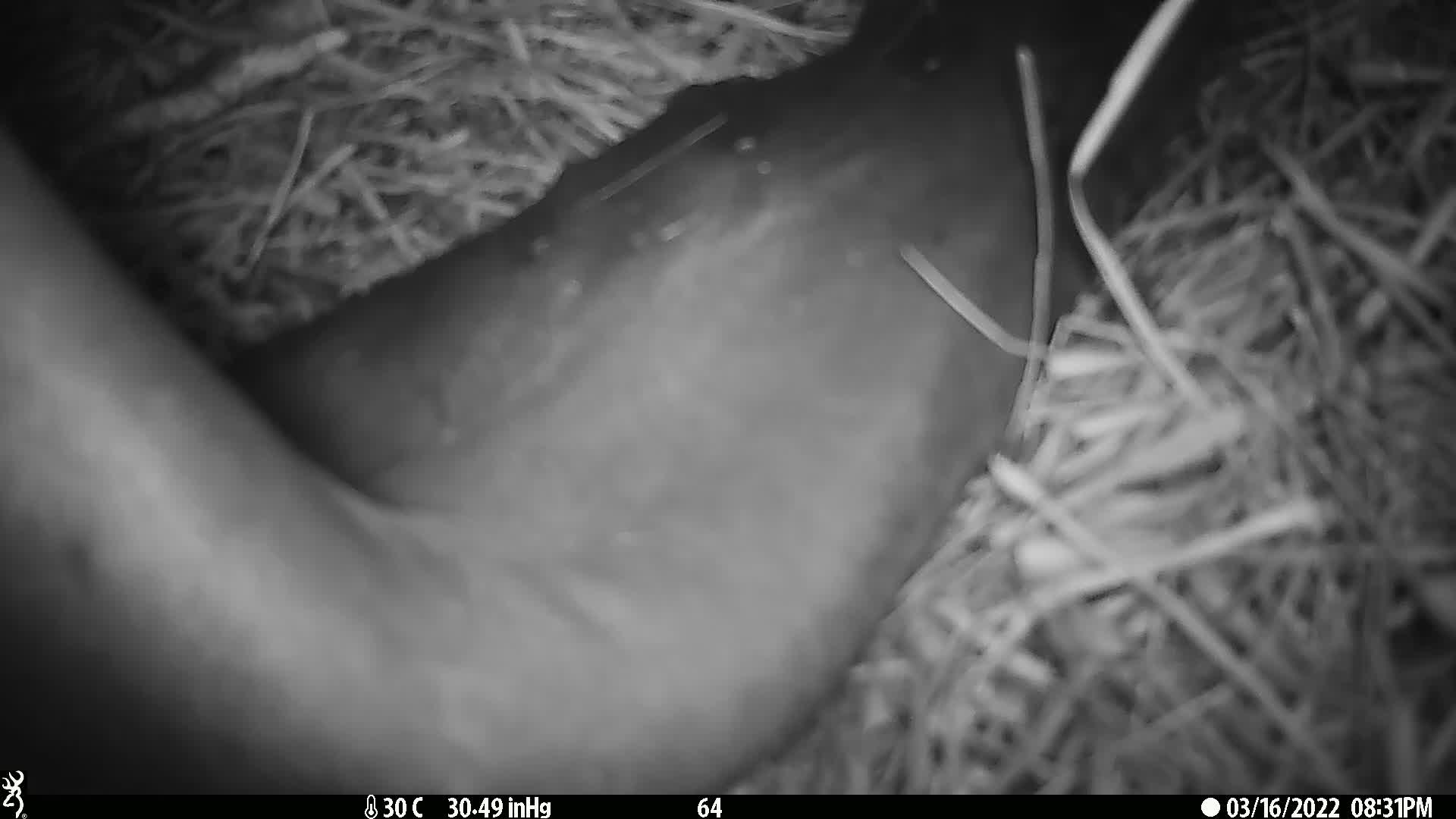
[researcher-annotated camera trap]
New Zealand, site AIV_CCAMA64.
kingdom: Animalia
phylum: Chordata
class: Mammalia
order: Carnivora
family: Otariidae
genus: Phocarctos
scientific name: Phocarctos hookeri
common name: new zealand sea lion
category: sealion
Sealion (new zealand sea lion) (Phocarctos hookeri).